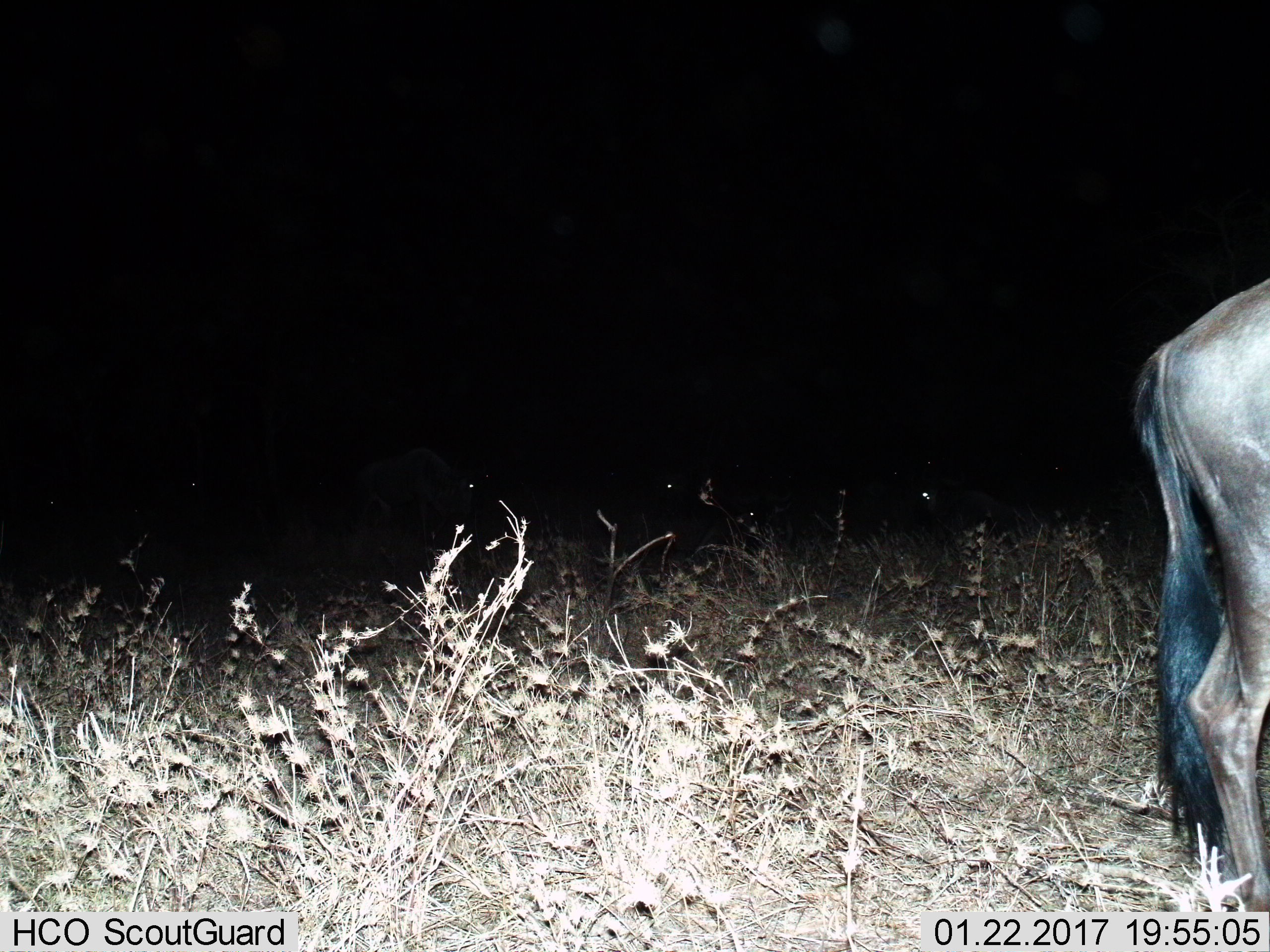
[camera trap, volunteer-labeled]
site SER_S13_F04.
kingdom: Animalia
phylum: Chordata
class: Mammalia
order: Artiodactyla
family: Bovidae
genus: Connochaetes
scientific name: Connochaetes taurinus taurinus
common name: blue wildebeest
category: wildebeestblue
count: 1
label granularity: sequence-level